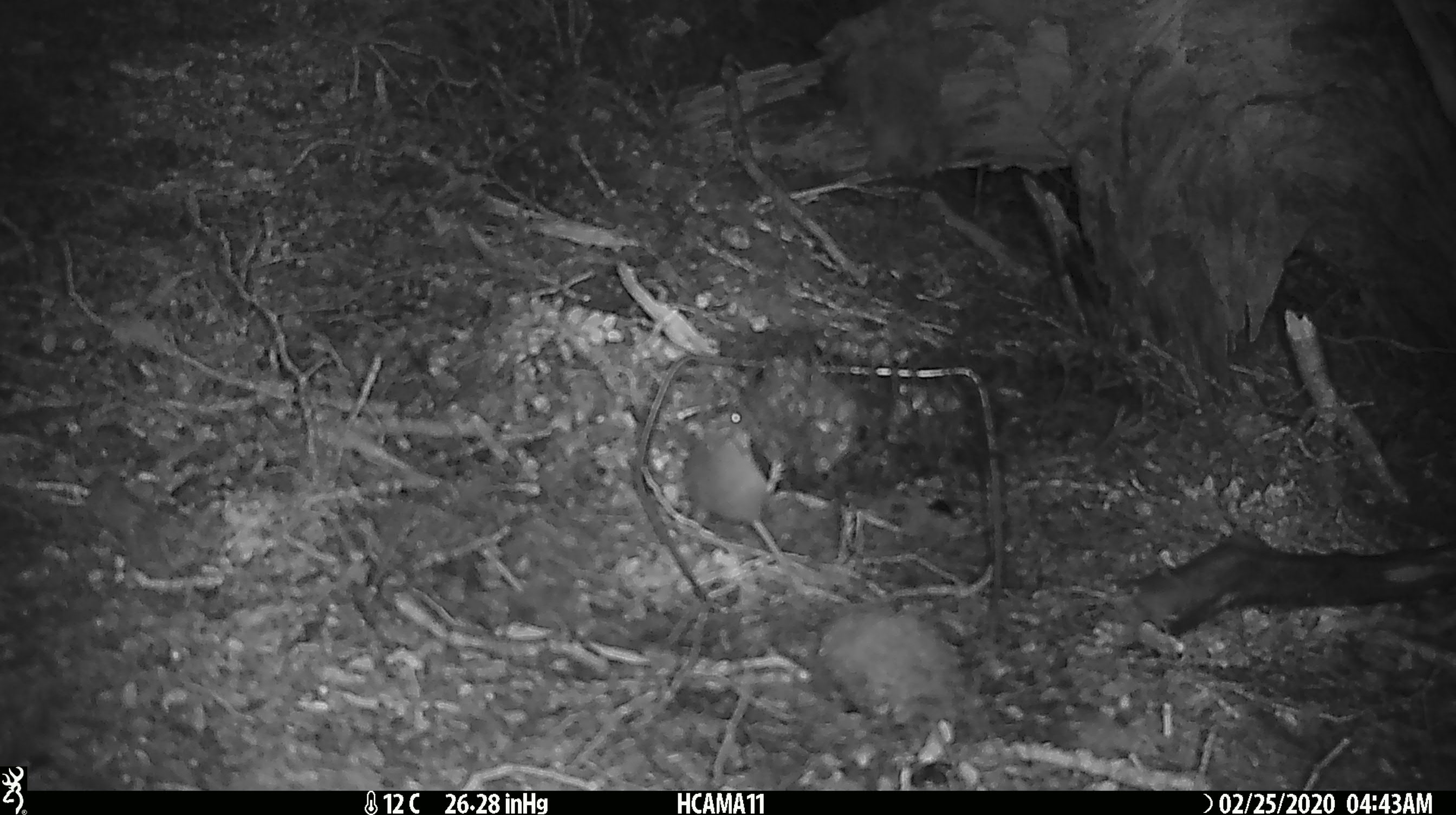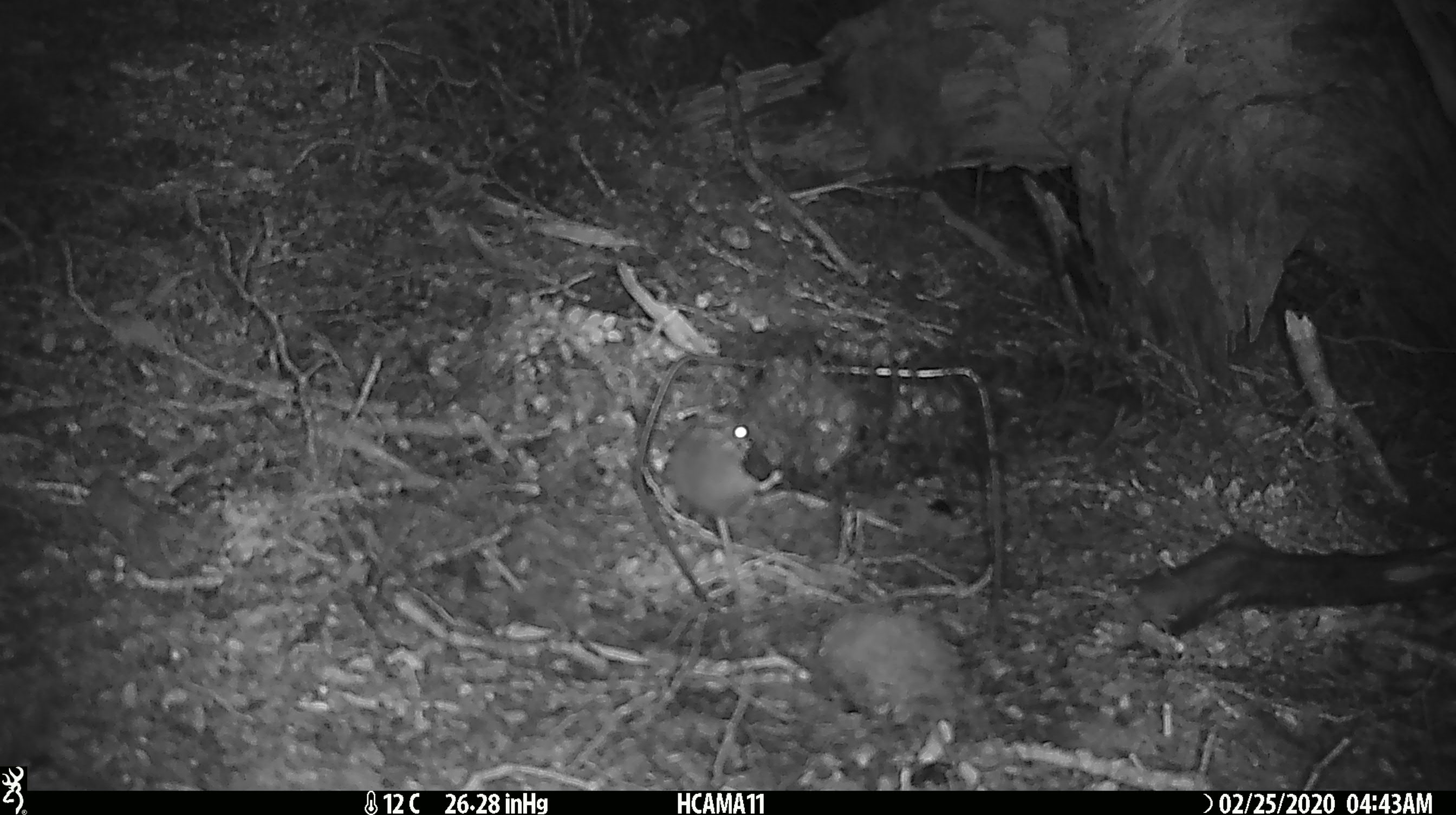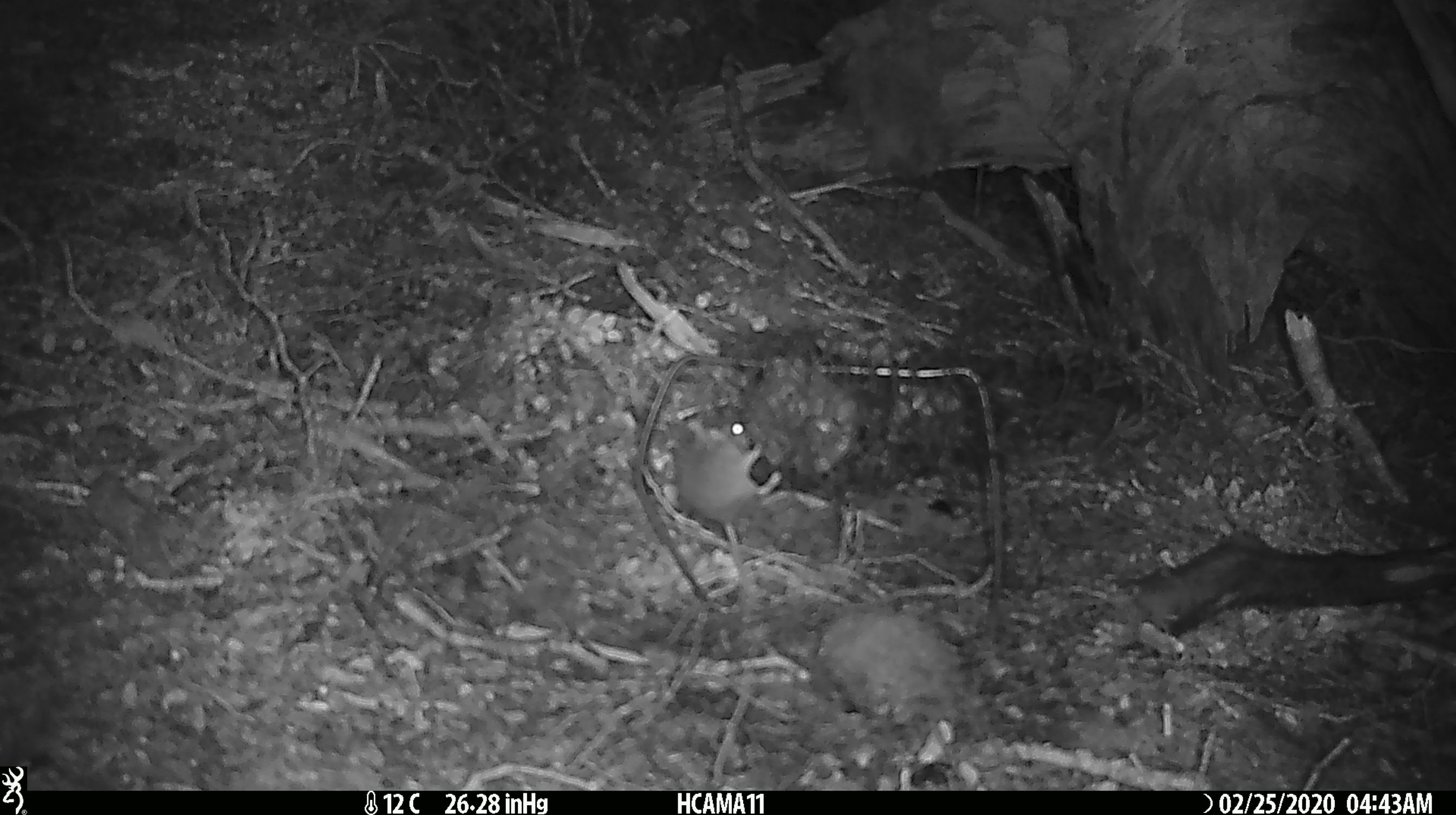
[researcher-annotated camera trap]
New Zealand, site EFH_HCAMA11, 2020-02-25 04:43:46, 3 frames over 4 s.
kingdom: Animalia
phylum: Chordata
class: Mammalia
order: Rodentia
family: Muridae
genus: Mus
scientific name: Mus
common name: mouse